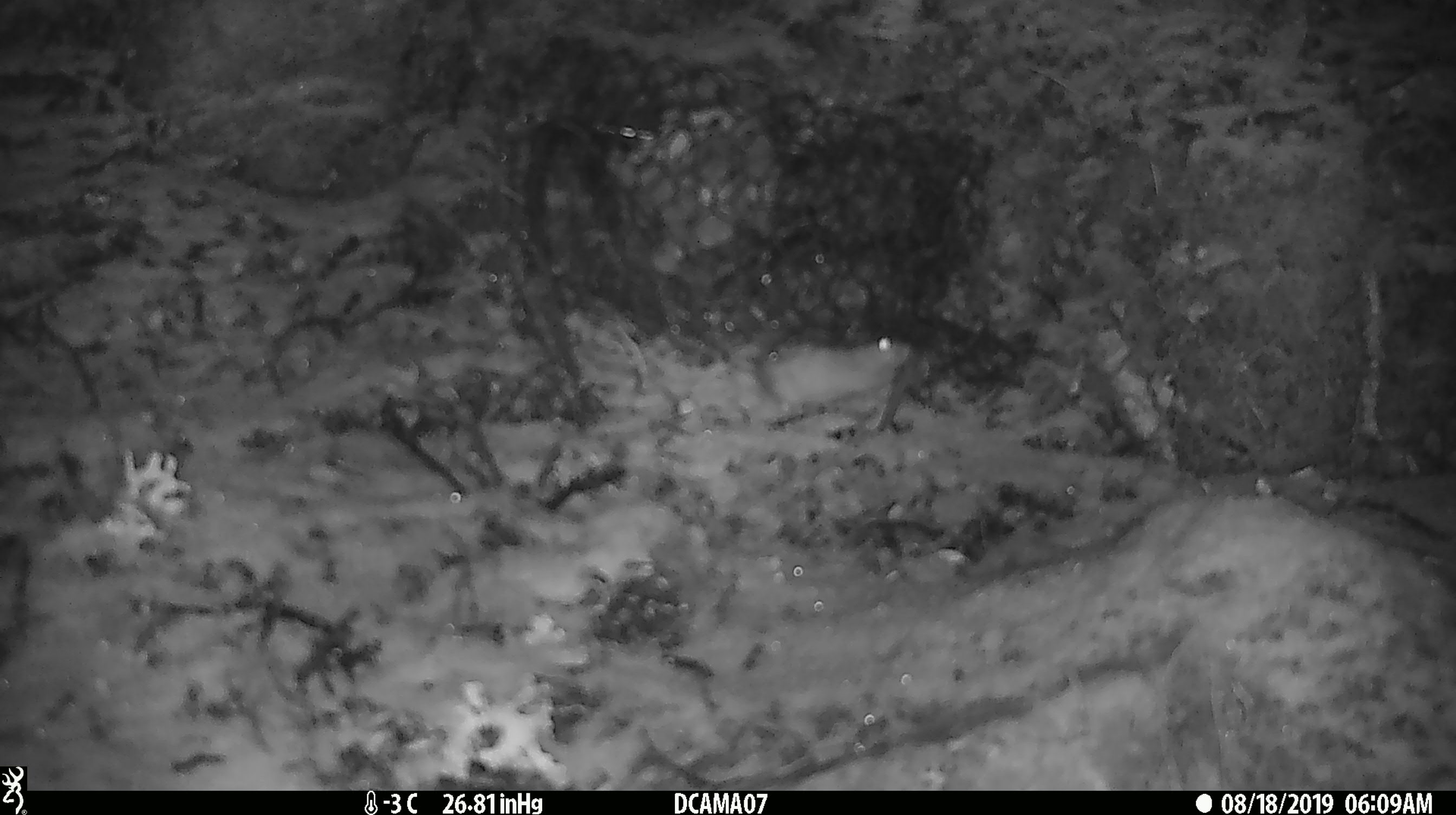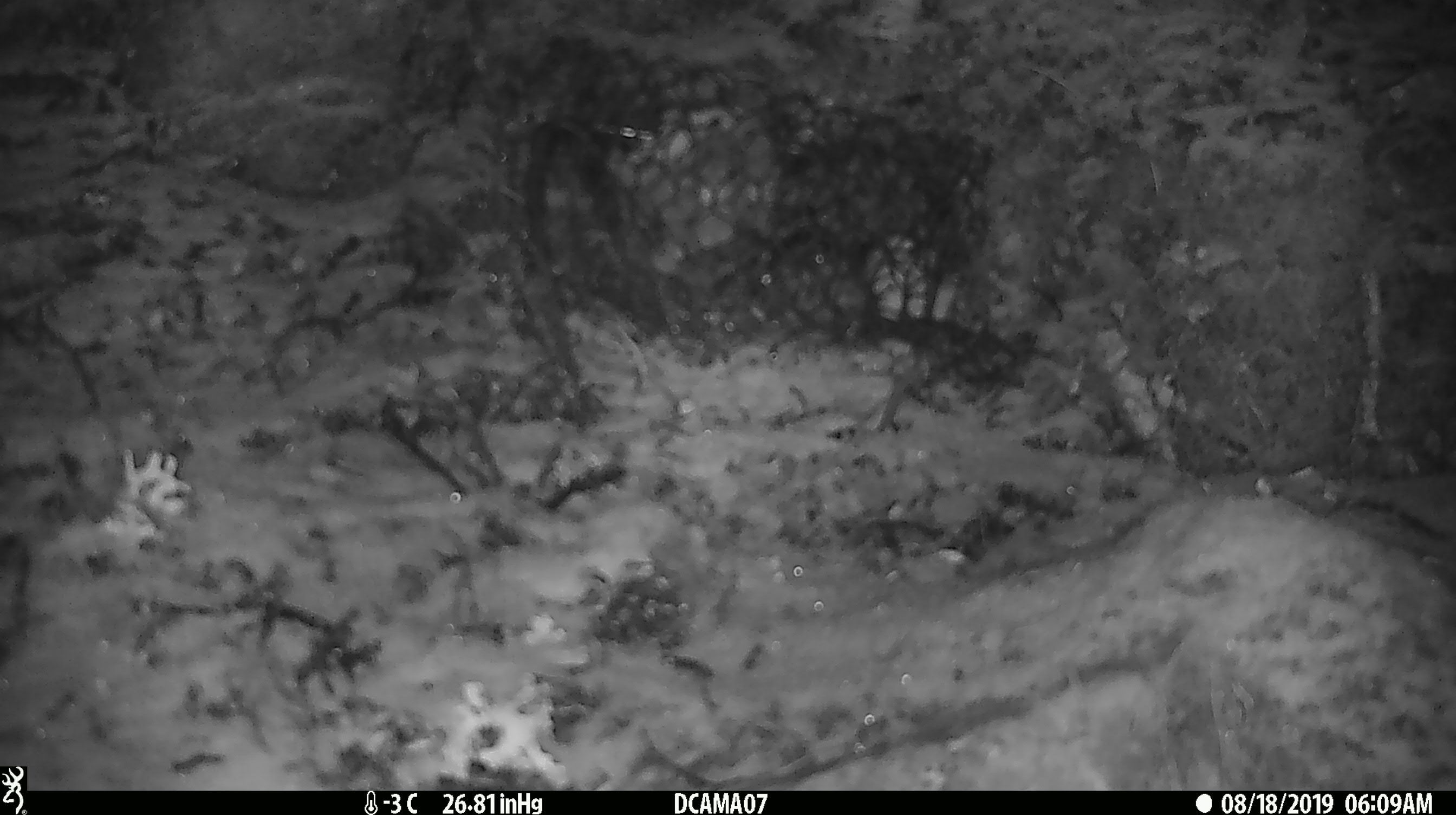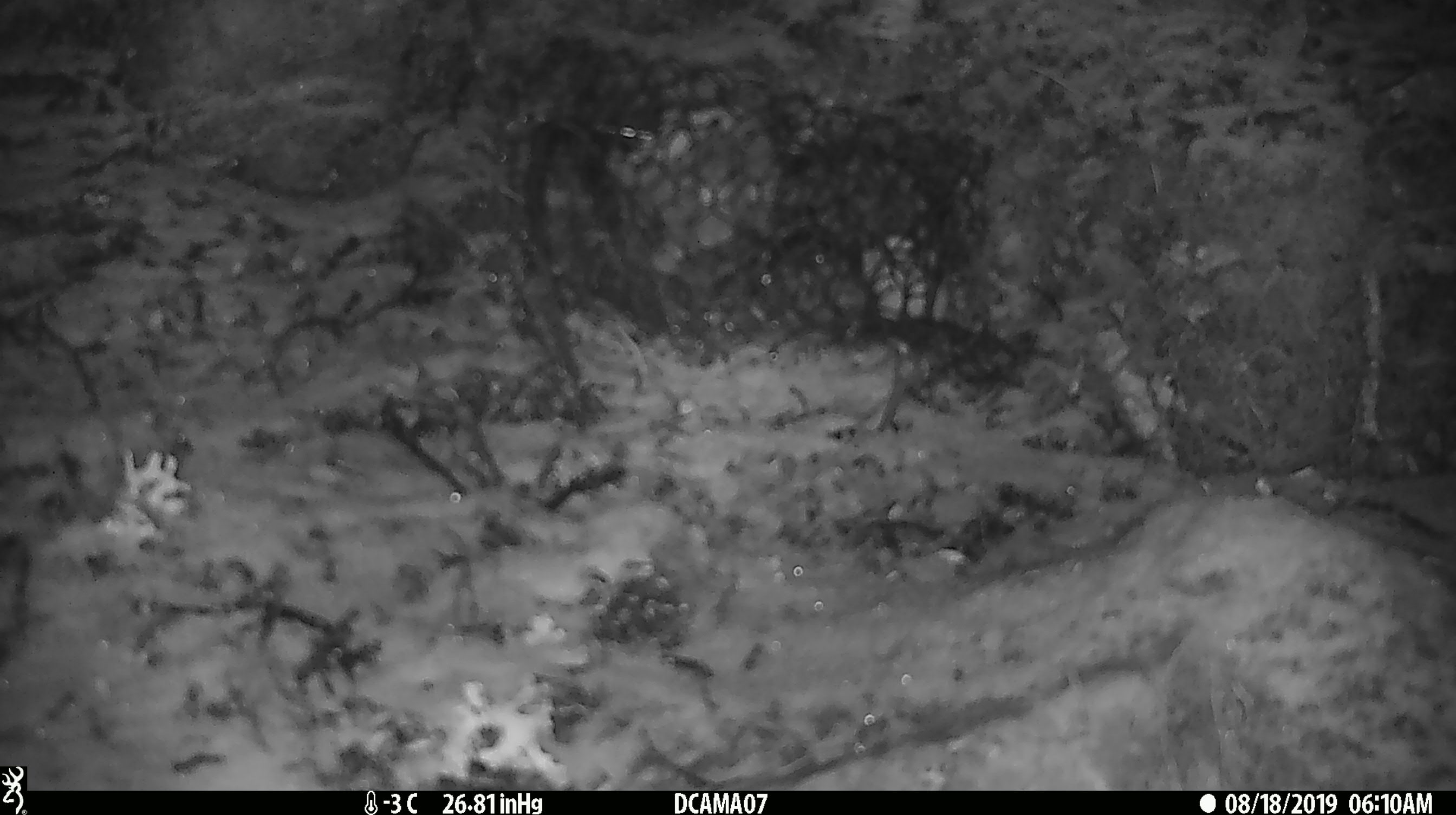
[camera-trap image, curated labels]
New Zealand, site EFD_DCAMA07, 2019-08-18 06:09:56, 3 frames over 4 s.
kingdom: Animalia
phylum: Chordata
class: Mammalia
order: Rodentia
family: Muridae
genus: Mus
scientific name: Mus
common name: mouse